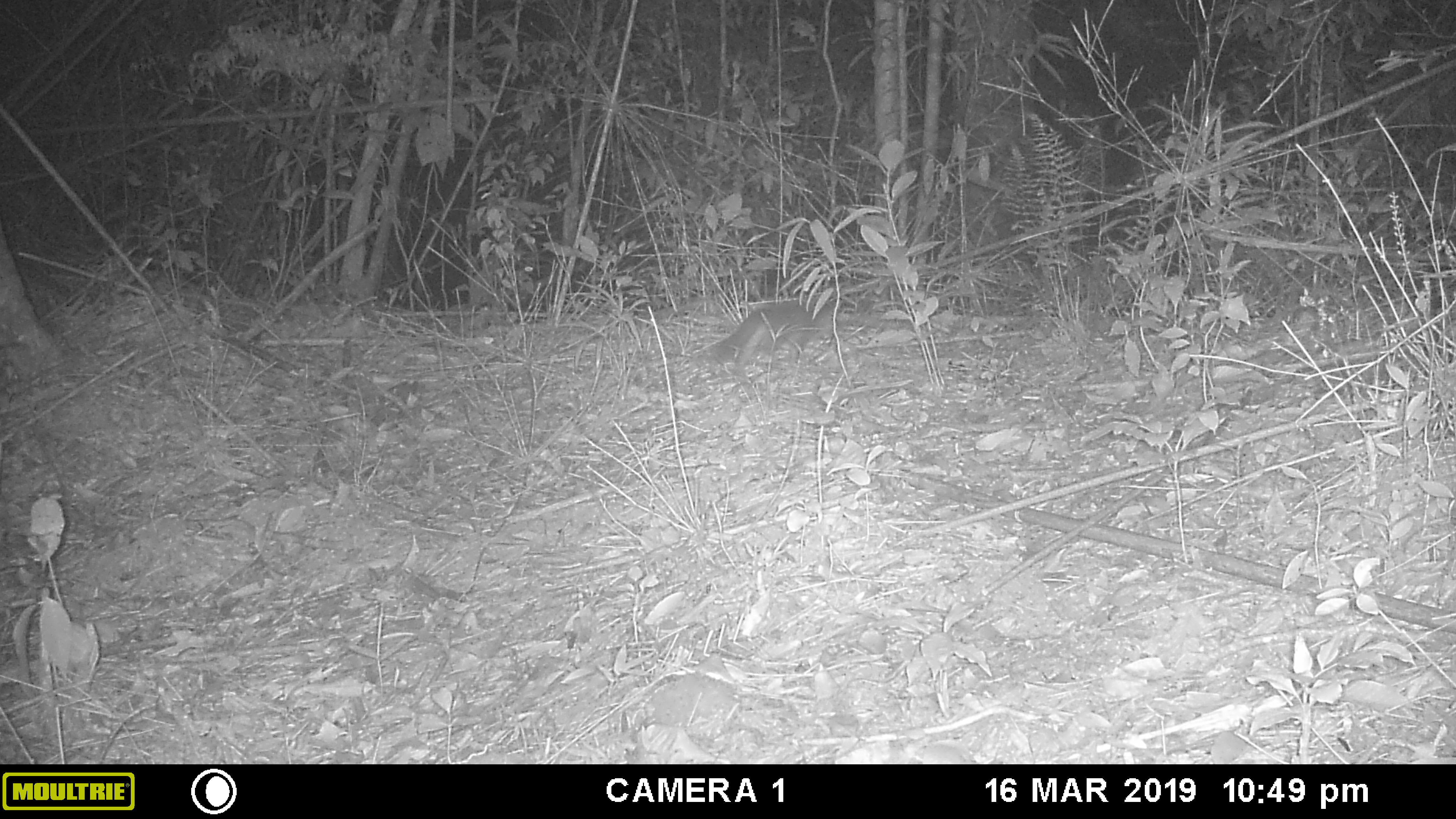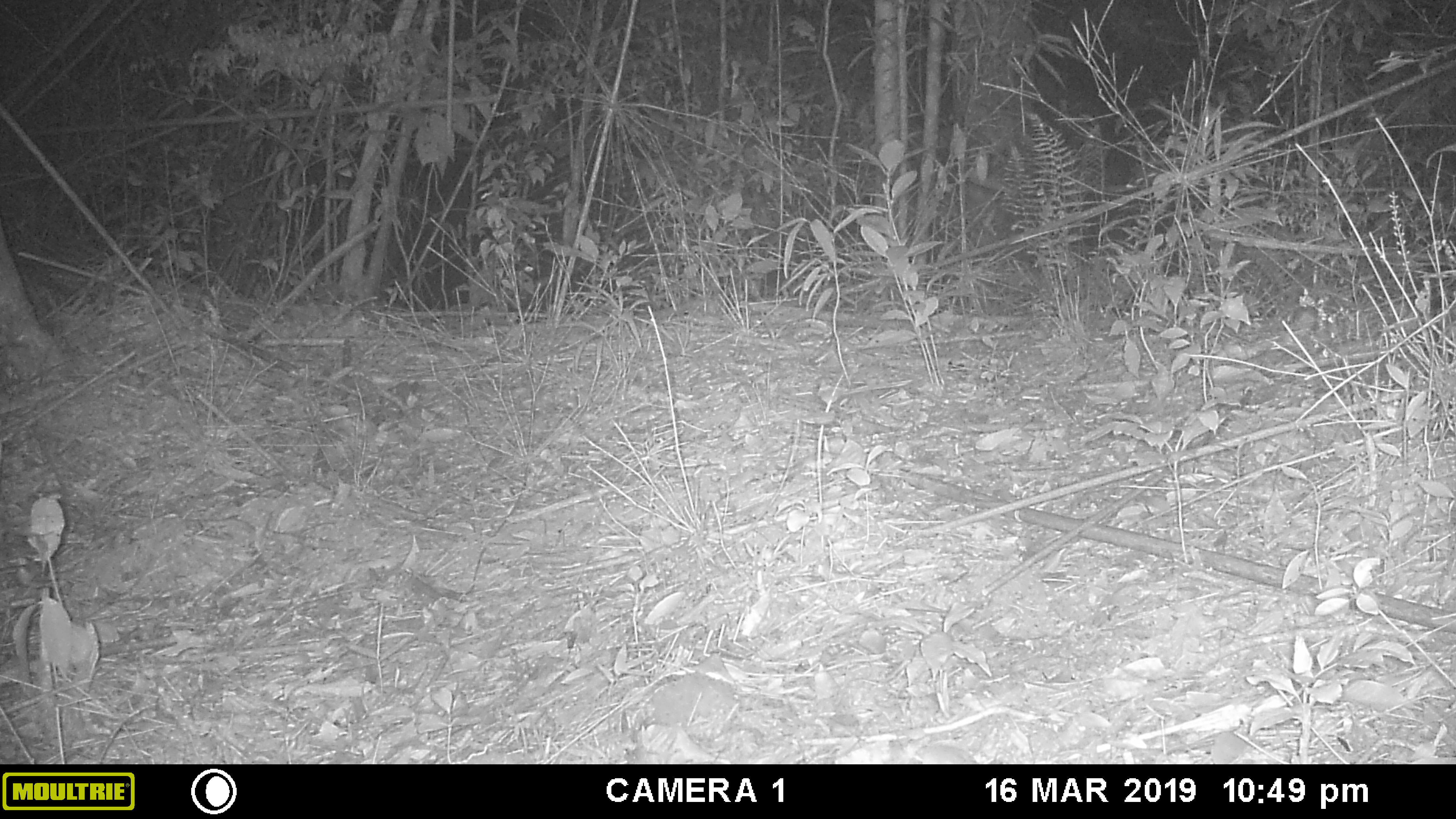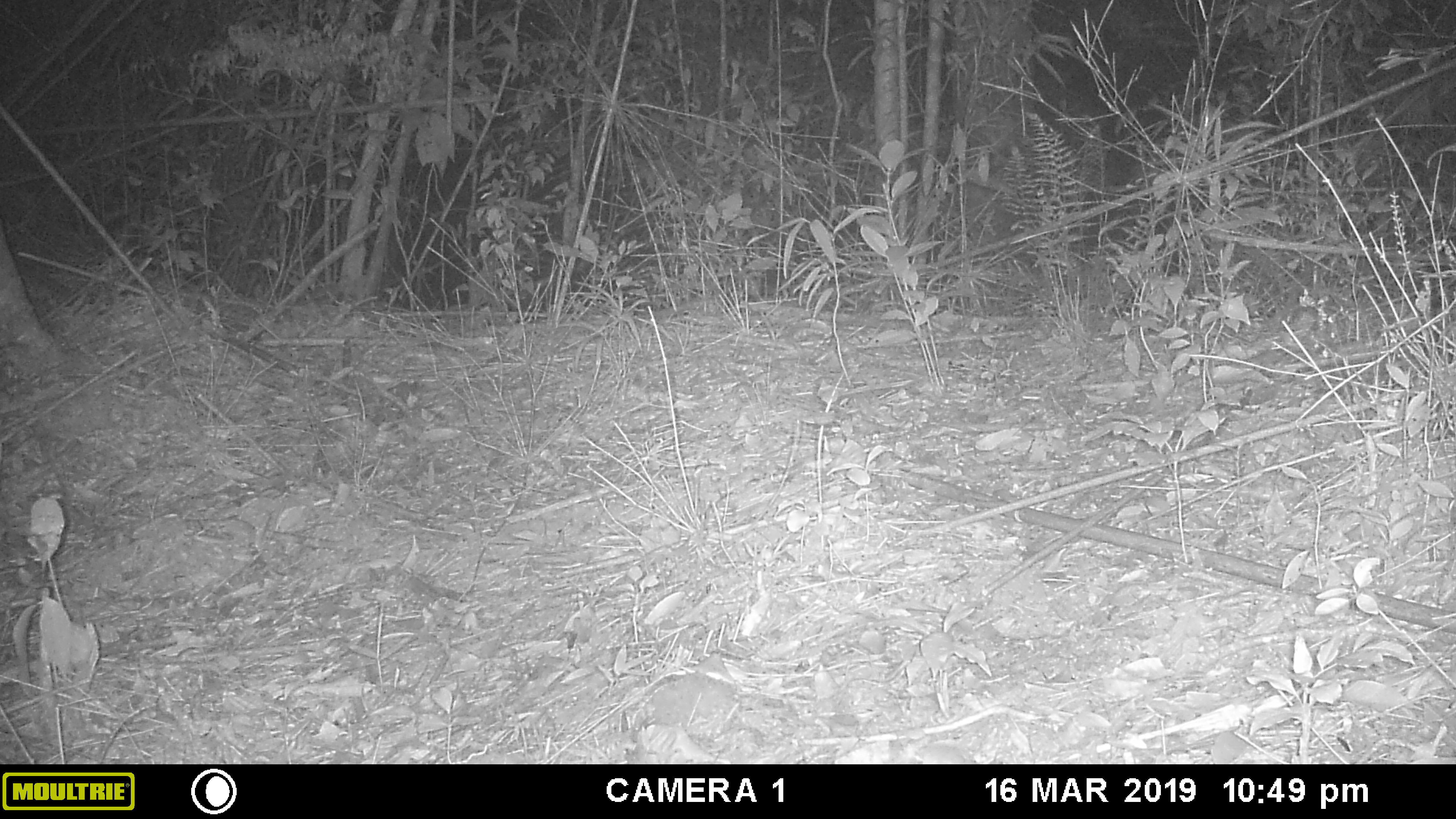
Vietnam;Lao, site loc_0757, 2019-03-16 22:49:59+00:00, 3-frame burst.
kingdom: Animalia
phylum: Chordata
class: Mammalia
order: Carnivora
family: Mustelidae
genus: Melogale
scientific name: Melogale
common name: ferret badger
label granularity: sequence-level